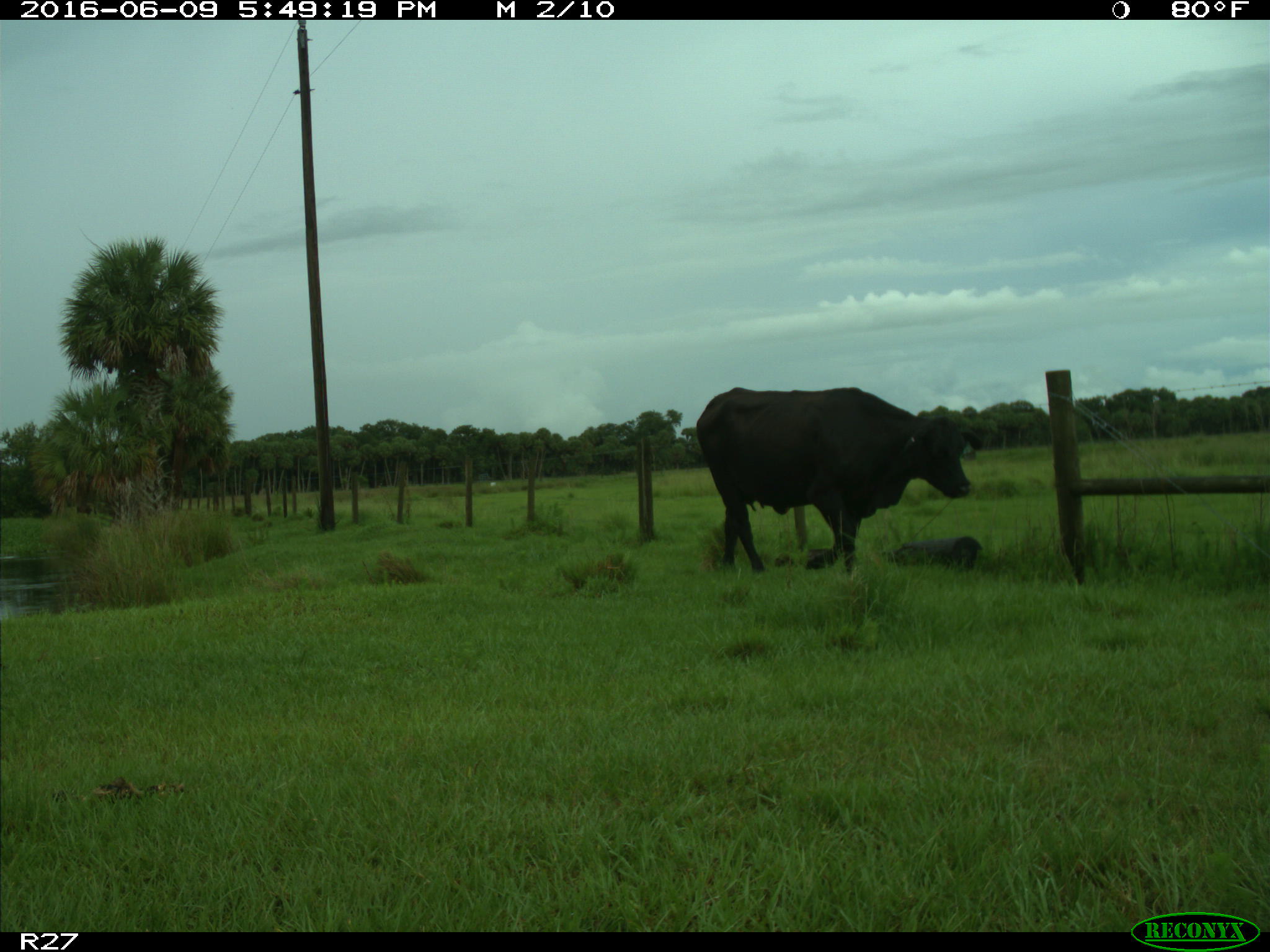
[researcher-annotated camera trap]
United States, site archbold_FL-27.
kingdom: Animalia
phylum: Chordata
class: Mammalia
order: Artiodactyla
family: Bovidae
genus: Bos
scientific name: Bos taurus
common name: domestic cow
Bos taurus (domestic cow).